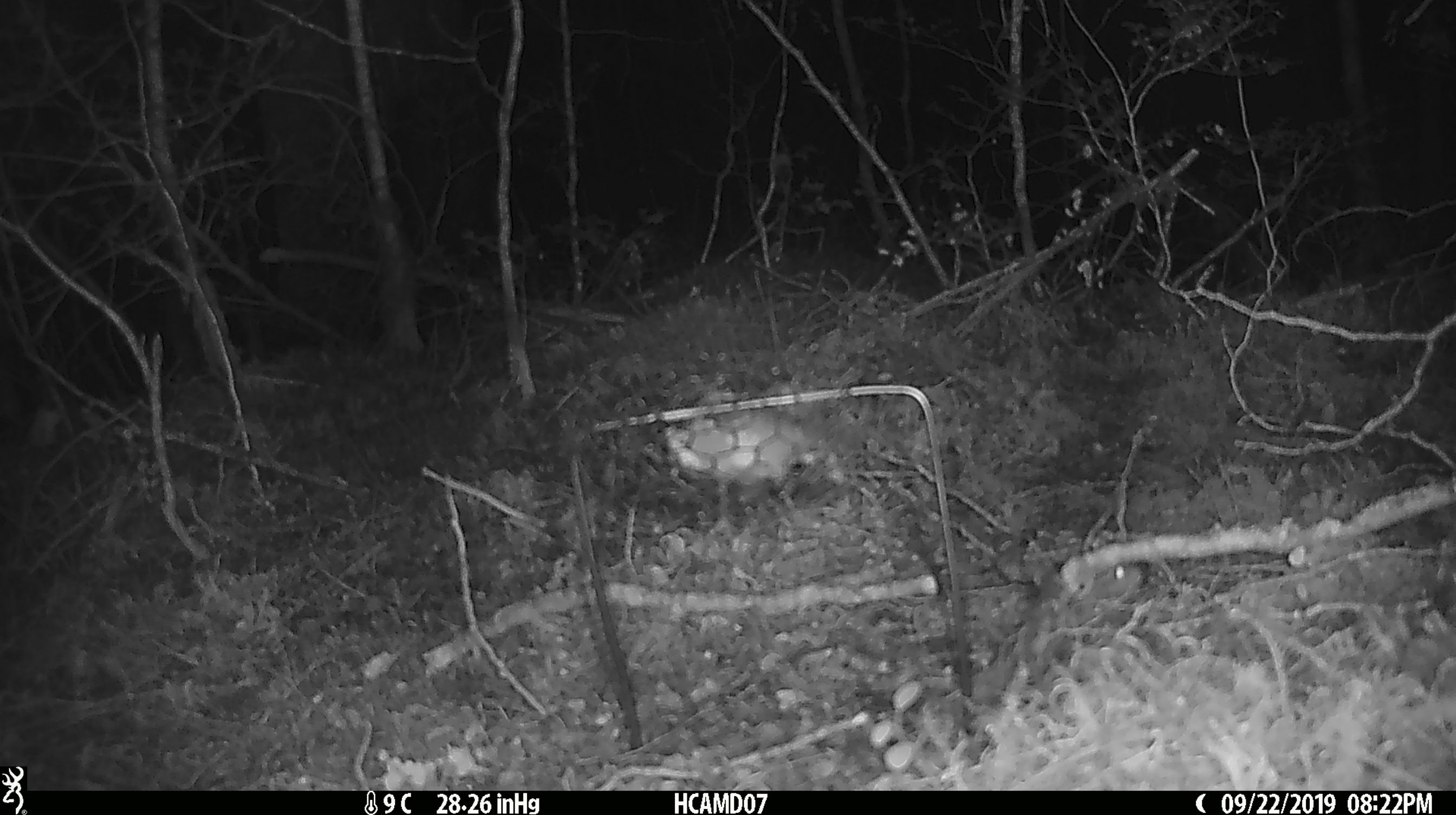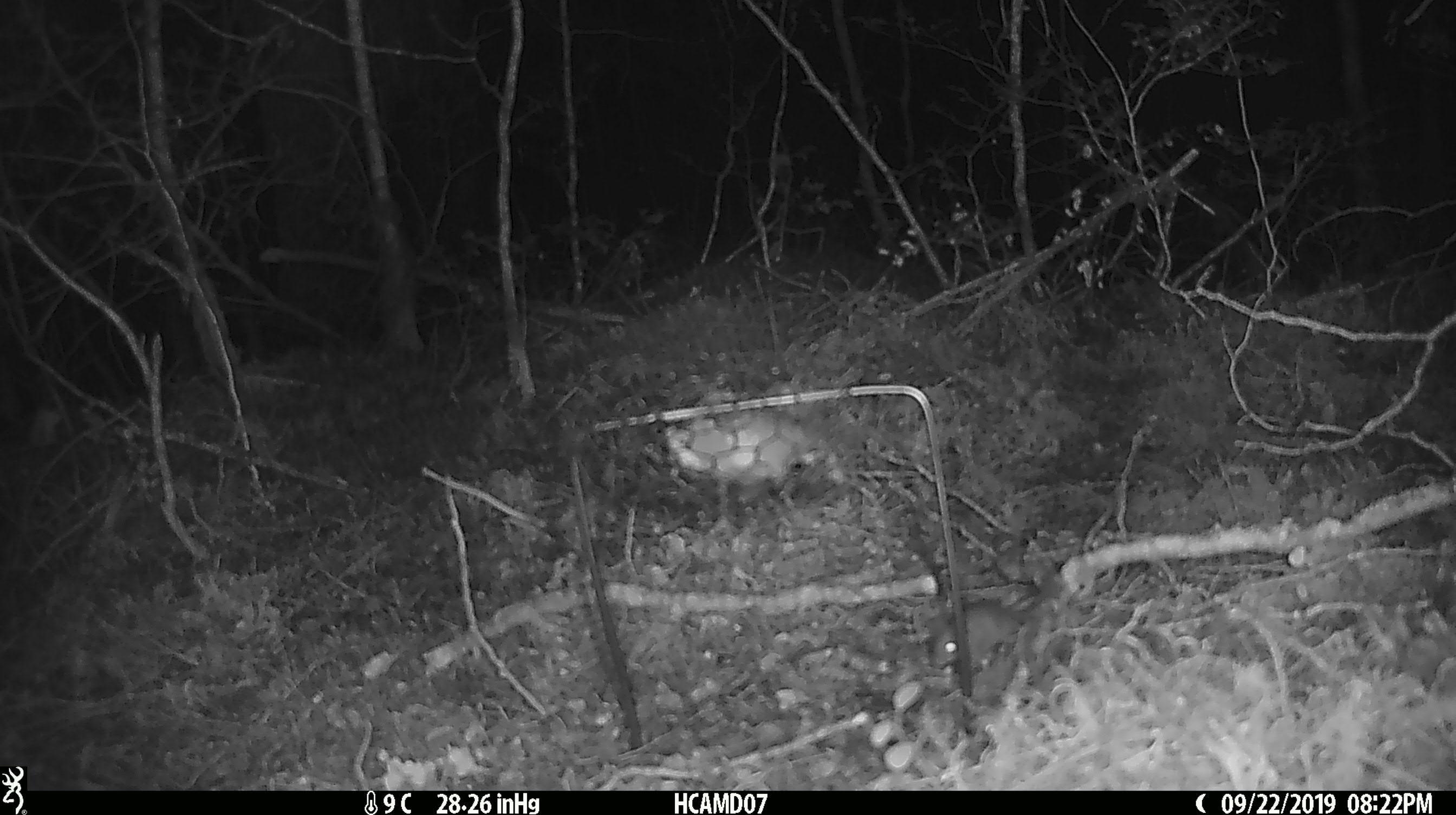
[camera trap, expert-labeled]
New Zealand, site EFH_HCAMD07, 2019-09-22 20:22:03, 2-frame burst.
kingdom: Animalia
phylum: Chordata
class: Mammalia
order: Rodentia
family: Muridae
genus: Mus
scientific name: Mus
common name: mouse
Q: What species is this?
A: Mouse (Mus).